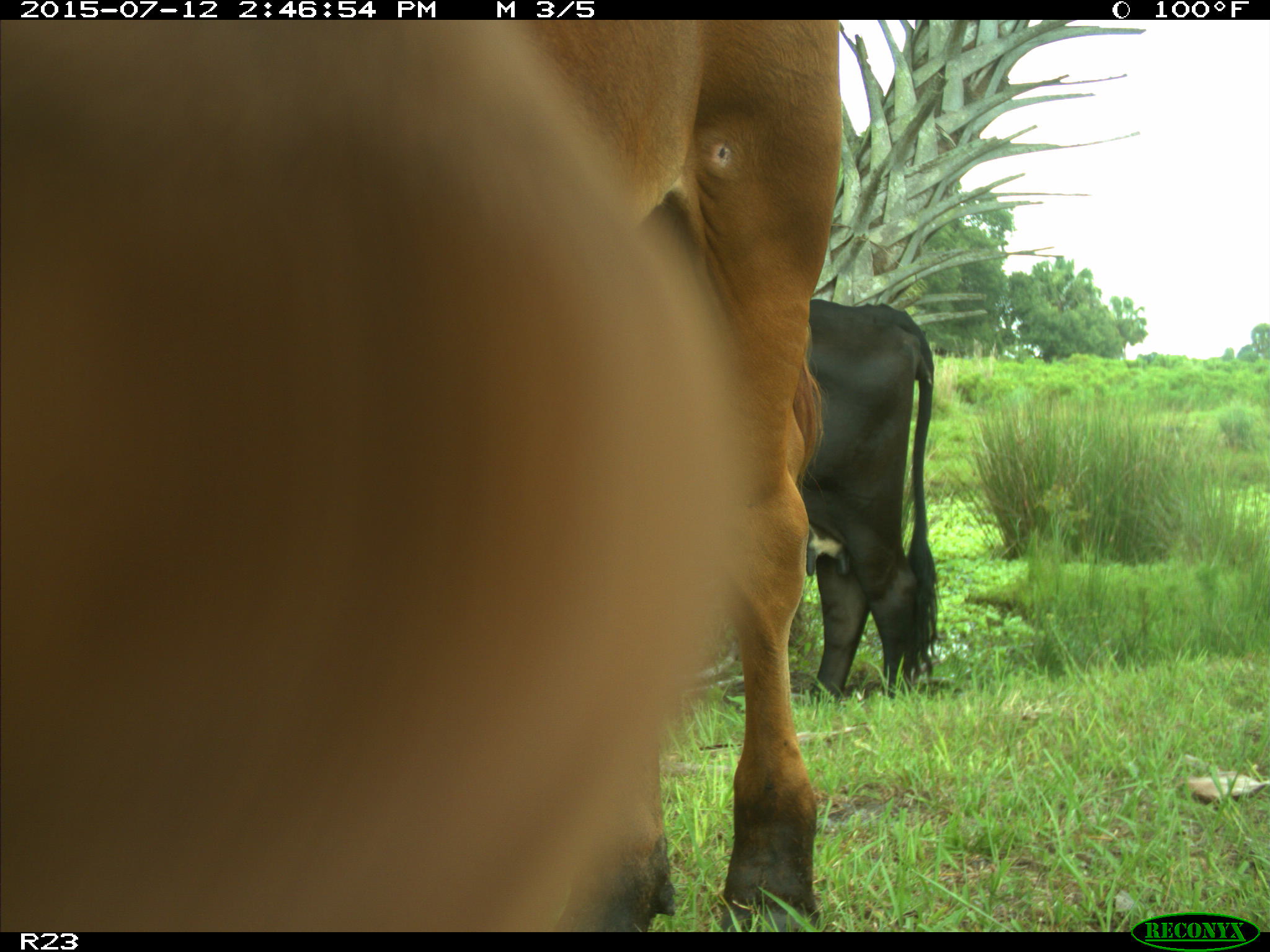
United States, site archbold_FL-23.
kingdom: Animalia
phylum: Chordata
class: Mammalia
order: Artiodactyla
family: Bovidae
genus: Bos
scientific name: Bos taurus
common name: domestic cow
Bos taurus (domestic cow).